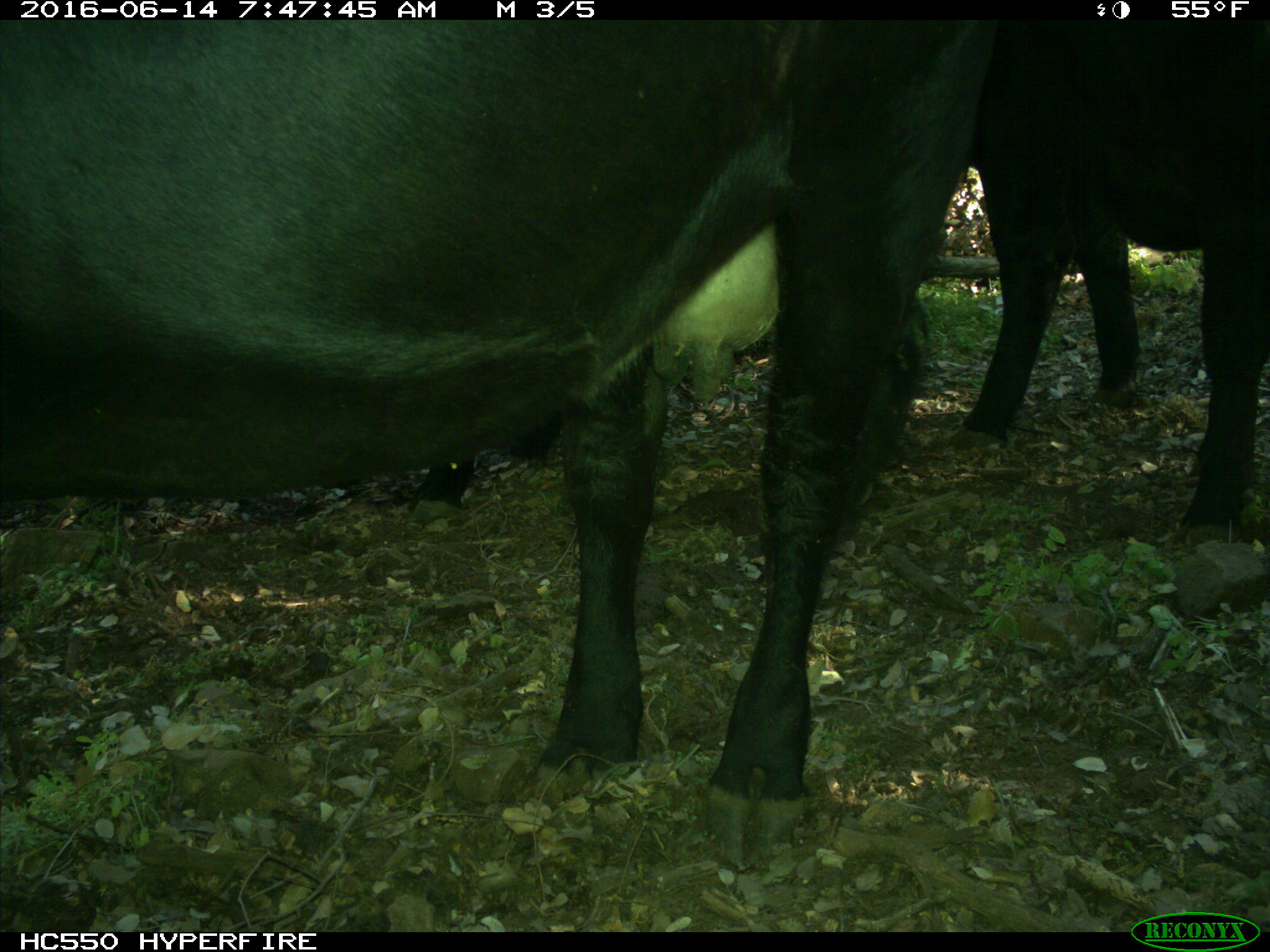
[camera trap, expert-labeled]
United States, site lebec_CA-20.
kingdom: Animalia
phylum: Chordata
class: Mammalia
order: Artiodactyla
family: Bovidae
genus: Bos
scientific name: Bos taurus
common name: domestic cow